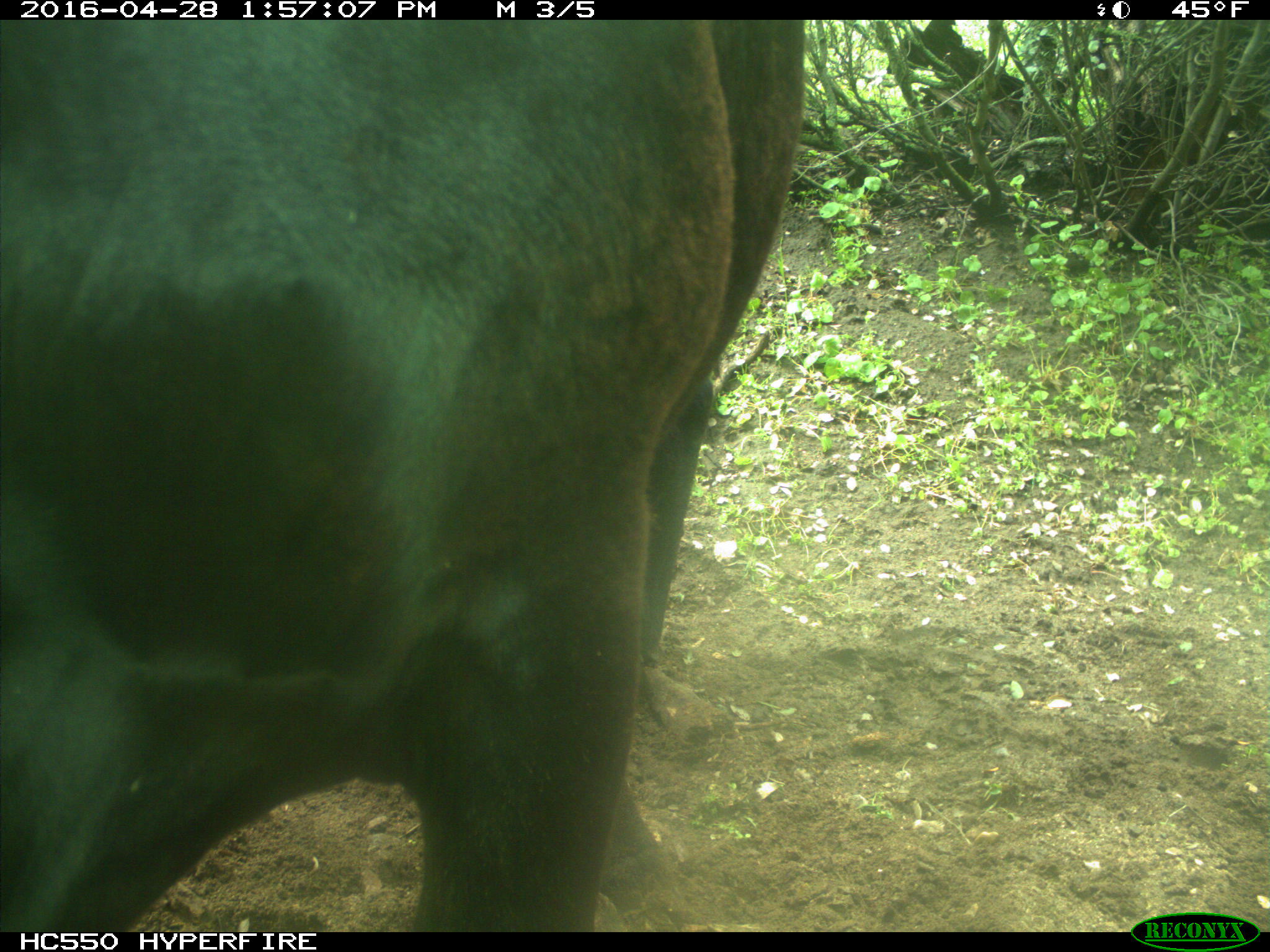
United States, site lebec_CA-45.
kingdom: Animalia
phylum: Chordata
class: Mammalia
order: Artiodactyla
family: Bovidae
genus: Bos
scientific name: Bos taurus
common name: domestic cow